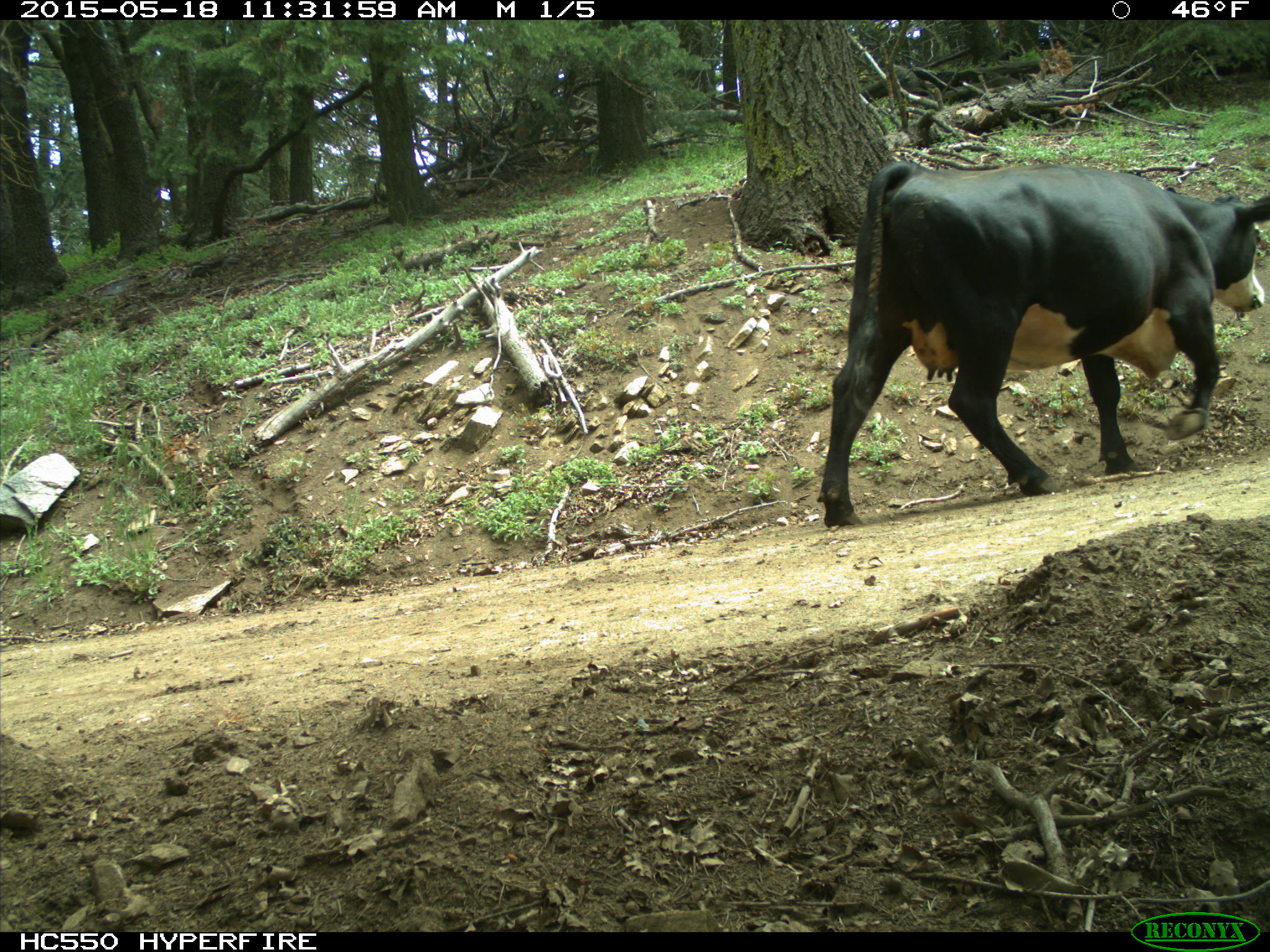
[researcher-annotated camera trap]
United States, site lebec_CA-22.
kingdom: Animalia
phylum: Chordata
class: Mammalia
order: Artiodactyla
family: Bovidae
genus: Bos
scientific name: Bos taurus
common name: domestic cow